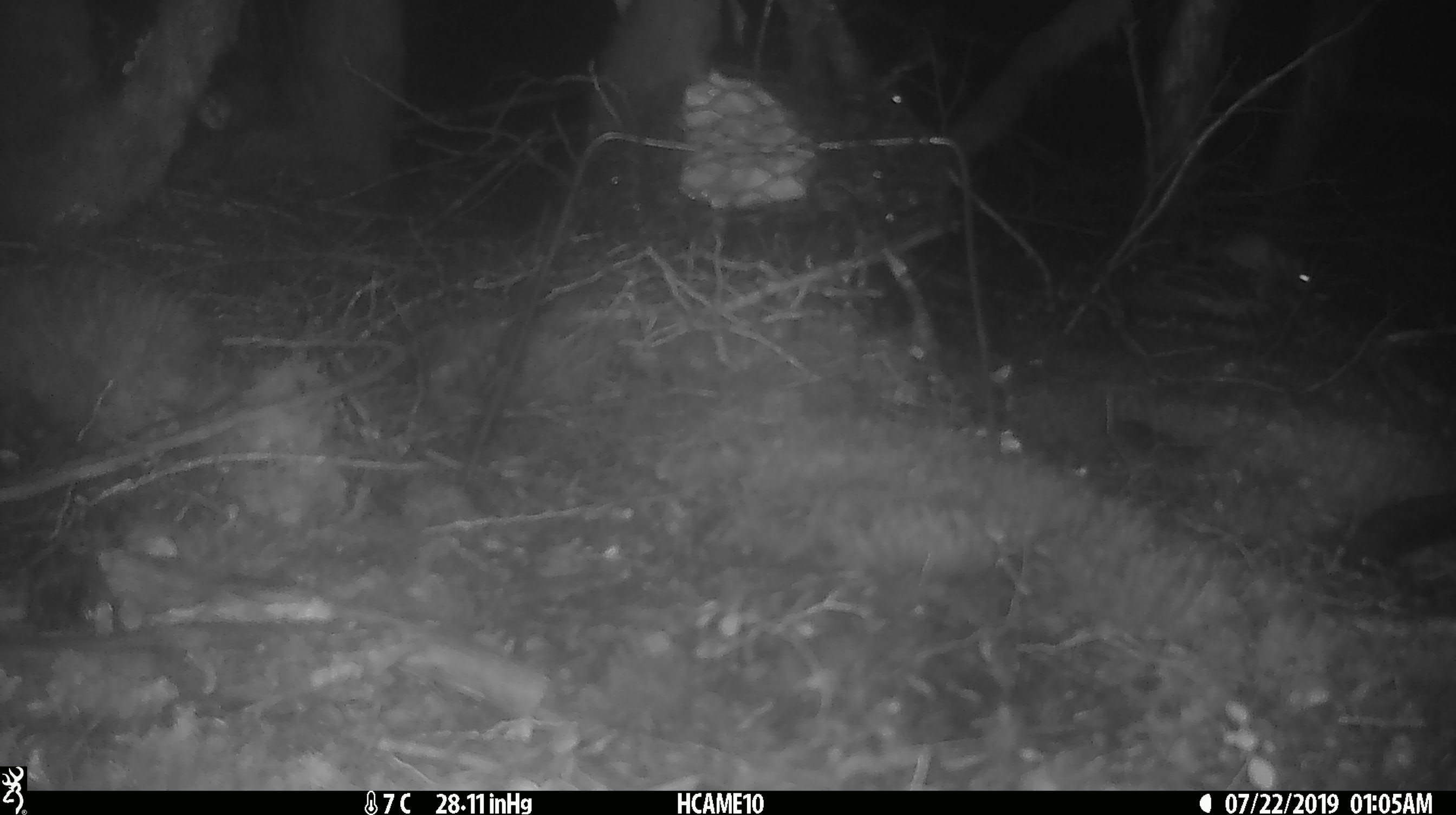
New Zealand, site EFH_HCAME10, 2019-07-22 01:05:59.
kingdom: Animalia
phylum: Chordata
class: Mammalia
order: Rodentia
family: Muridae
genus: Mus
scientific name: Mus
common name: mouse